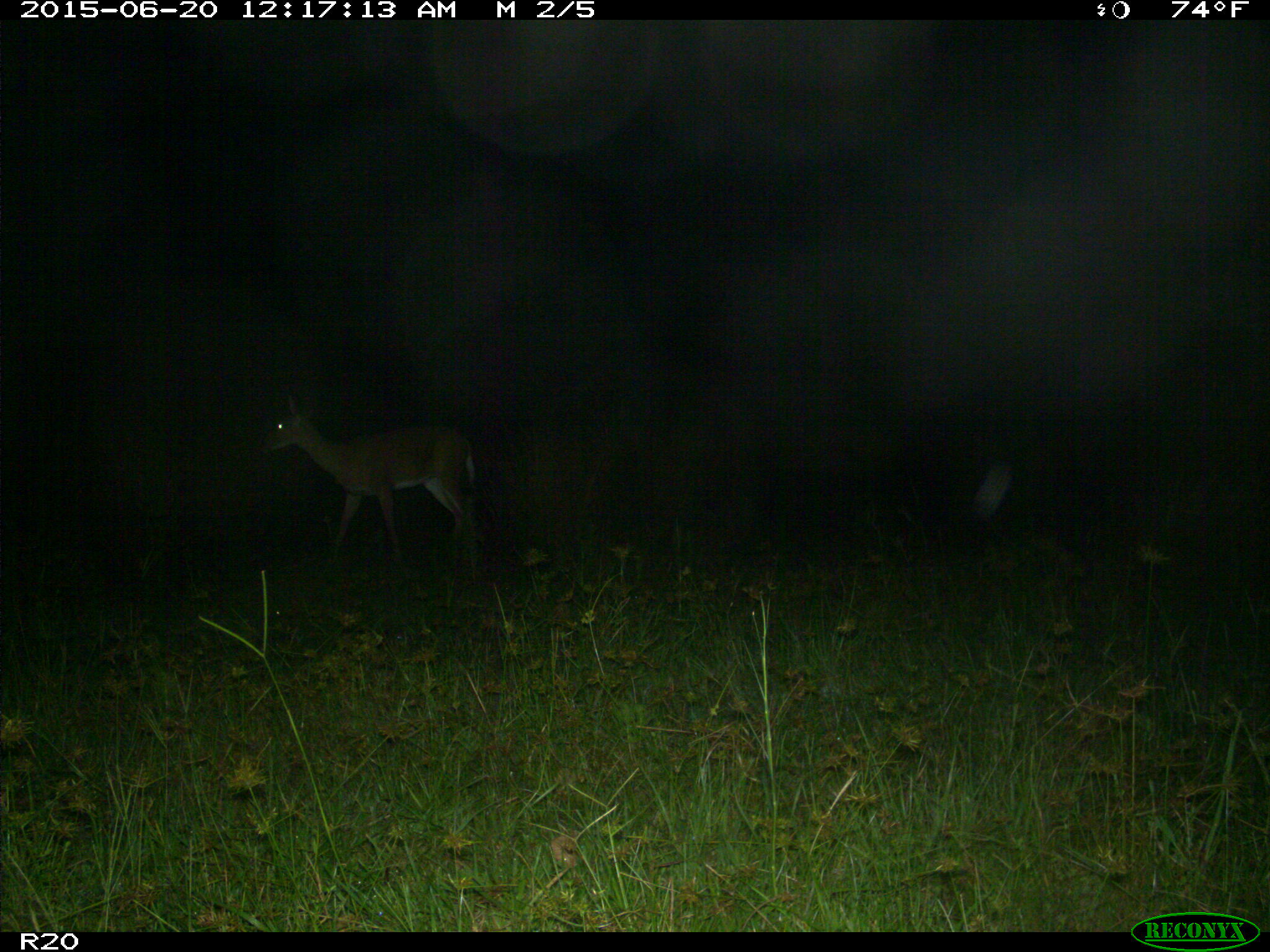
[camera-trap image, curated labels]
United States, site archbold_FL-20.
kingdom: Animalia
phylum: Chordata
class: Mammalia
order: Artiodactyla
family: Cervidae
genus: Odocoileus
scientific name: Odocoileus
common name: deer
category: unidentified deer